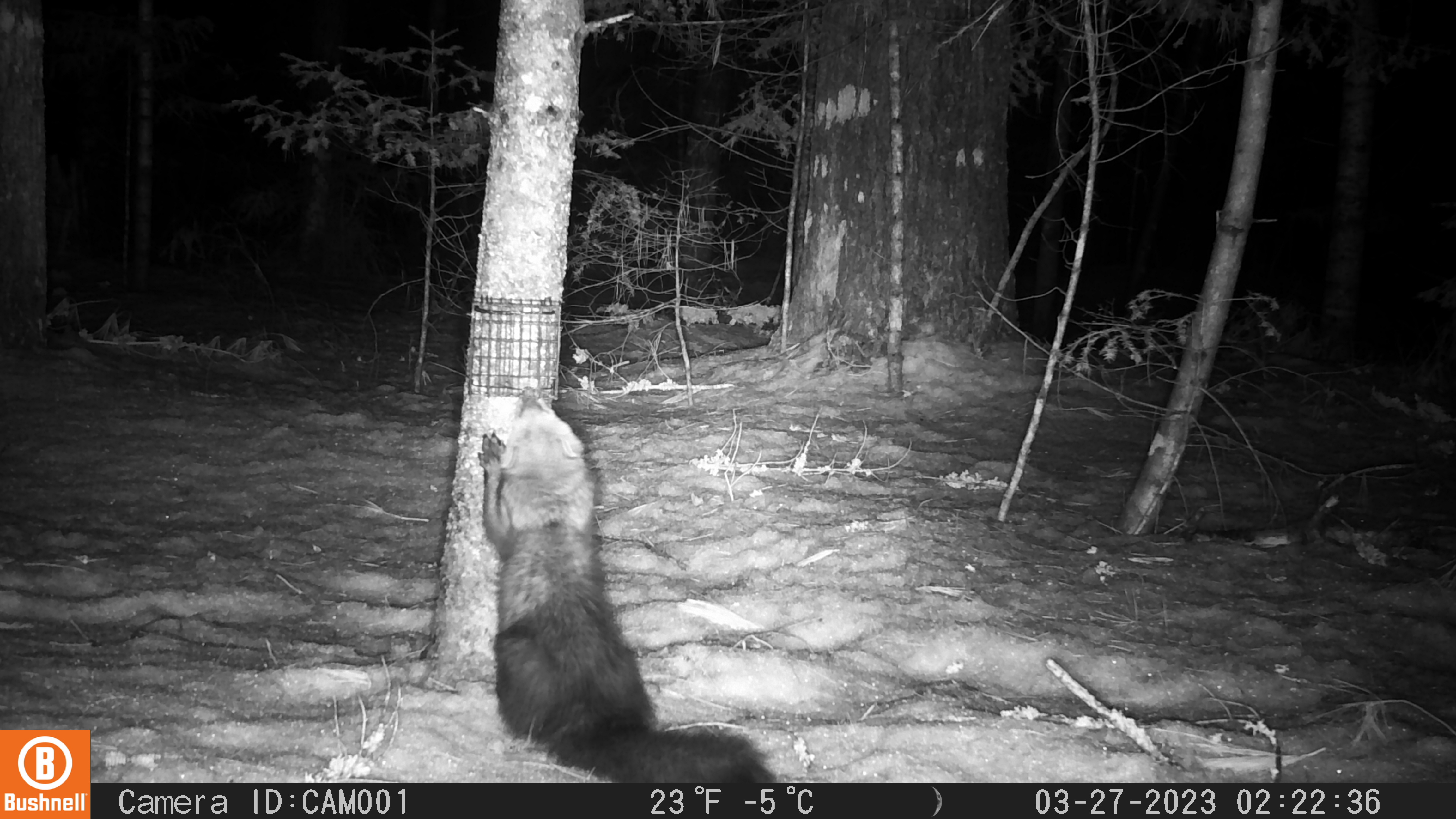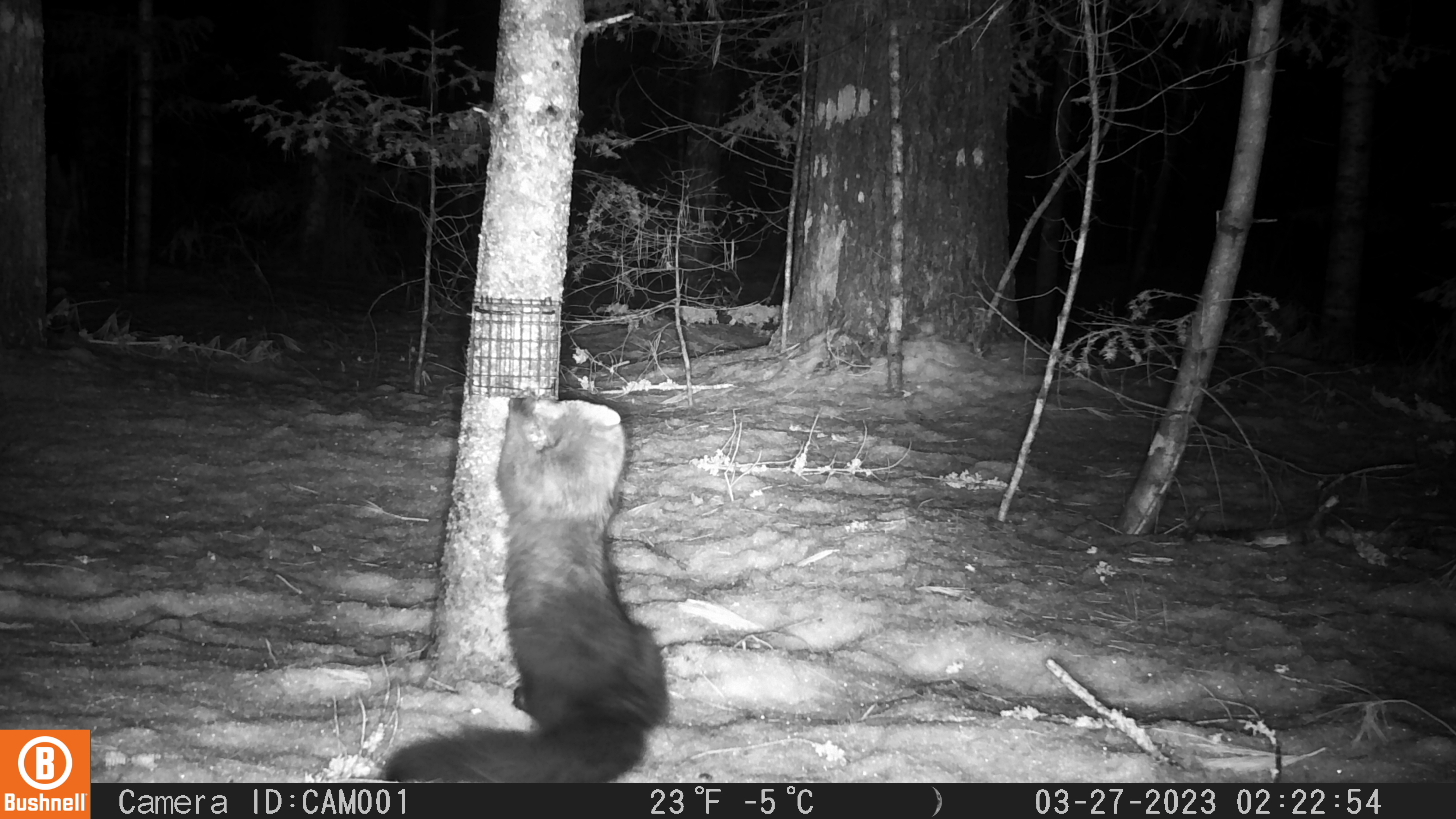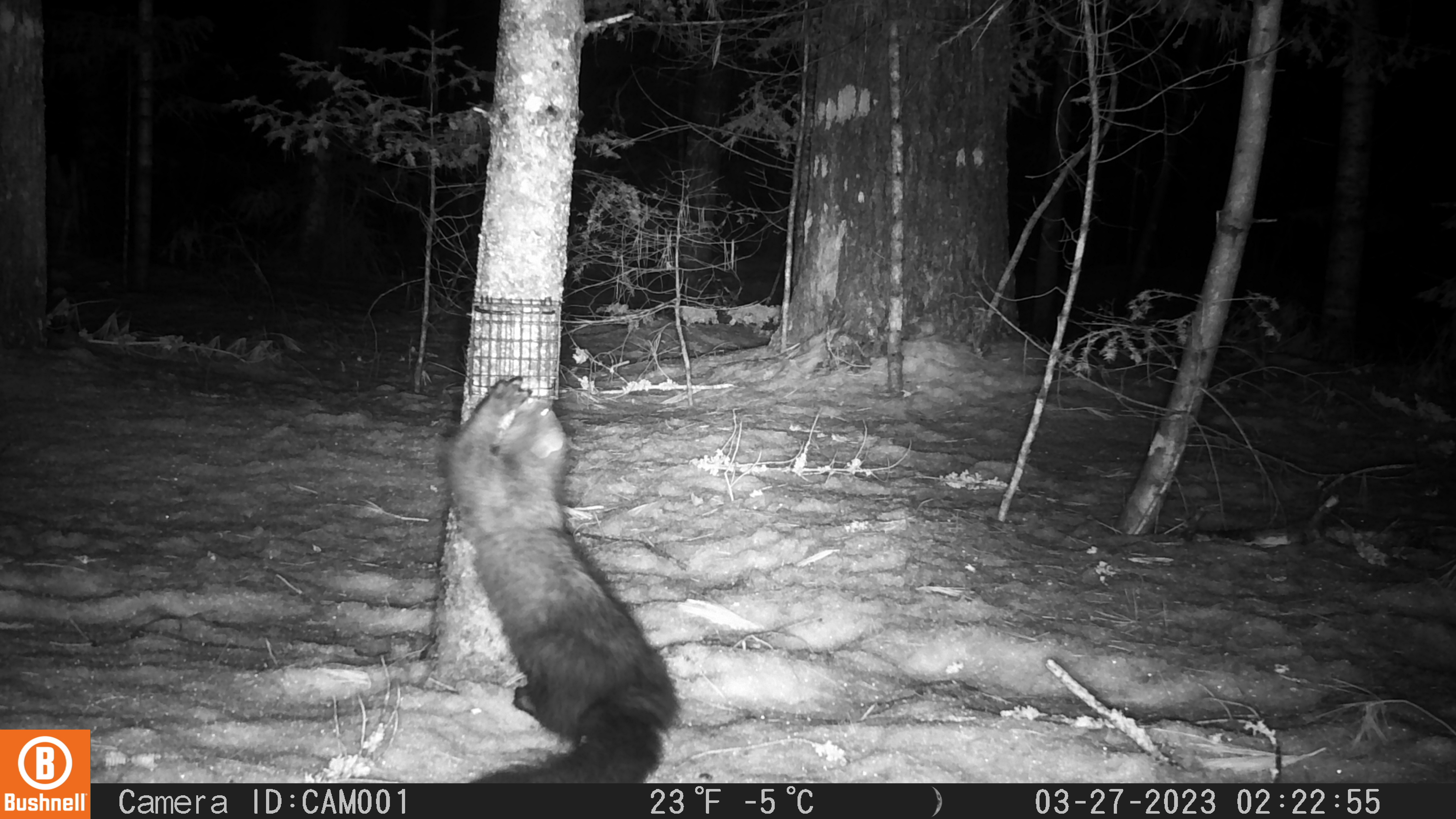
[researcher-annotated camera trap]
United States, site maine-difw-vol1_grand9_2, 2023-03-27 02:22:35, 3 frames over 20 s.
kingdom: Animalia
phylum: Chordata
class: Mammalia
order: Carnivora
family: Mustelidae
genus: Pekania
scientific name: Pekania pennanti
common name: fisher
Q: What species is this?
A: Fisher (Pekania pennanti).